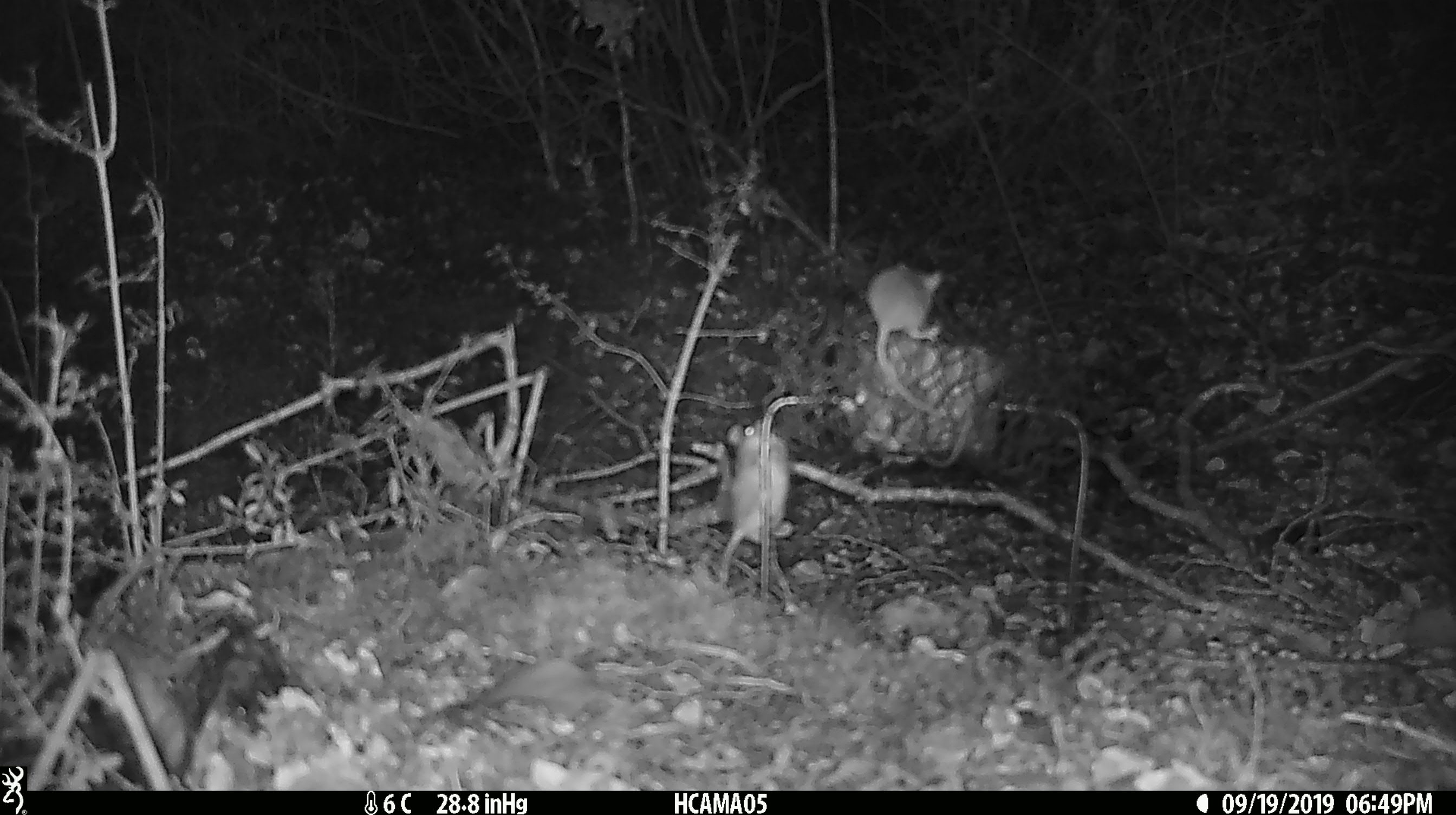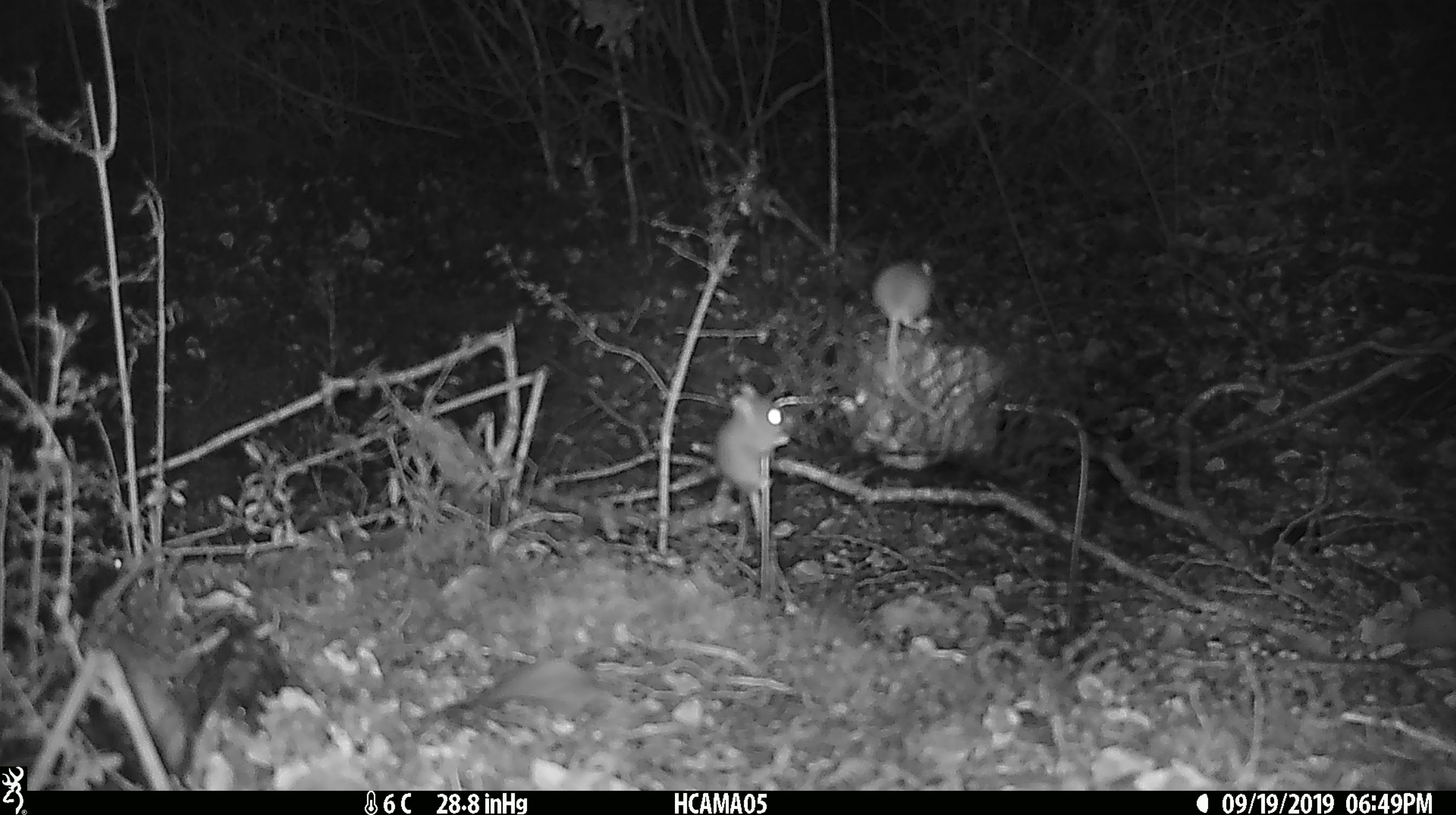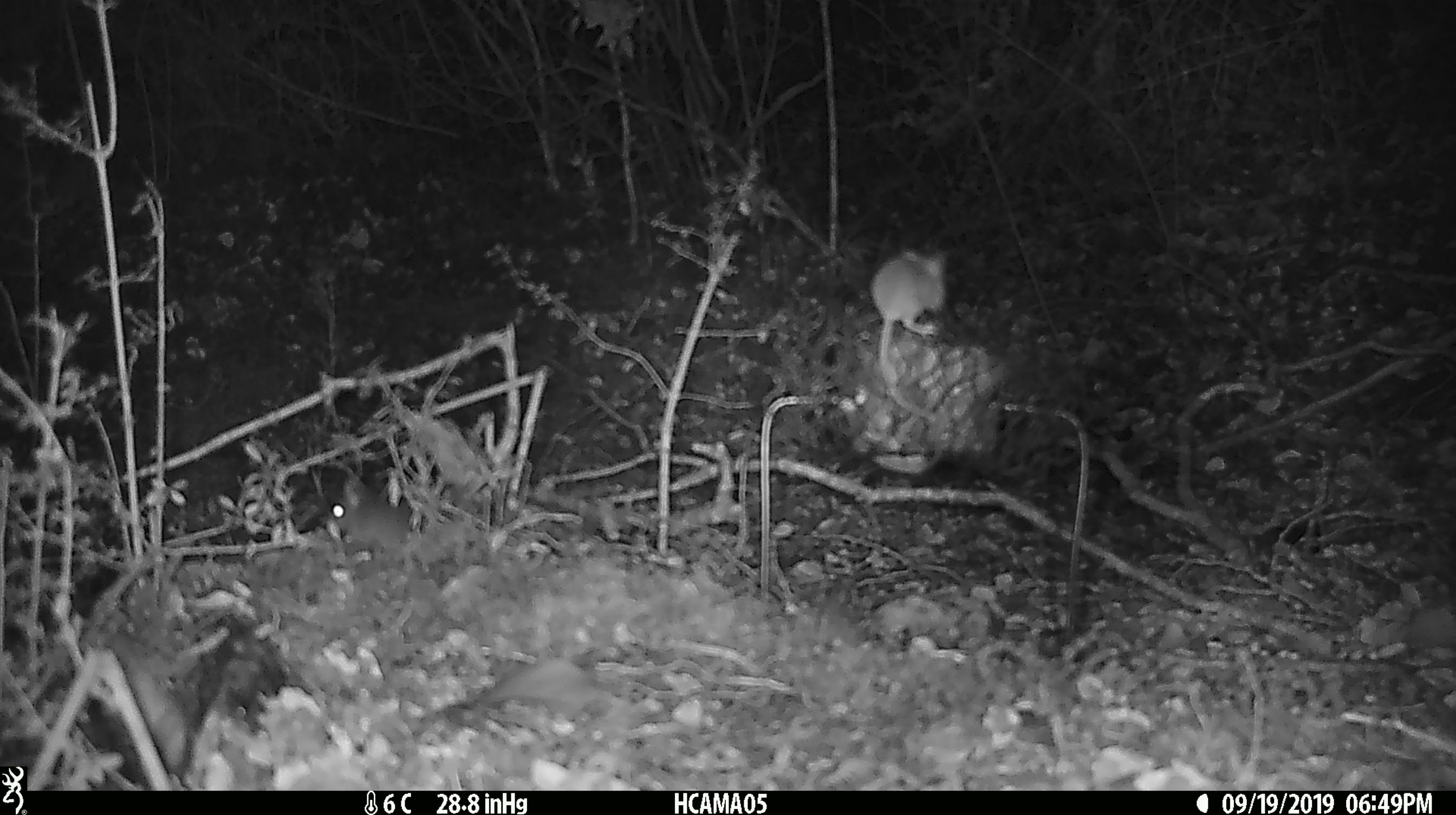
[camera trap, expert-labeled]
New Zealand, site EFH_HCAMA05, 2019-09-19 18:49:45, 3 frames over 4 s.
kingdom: Animalia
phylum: Chordata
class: Mammalia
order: Rodentia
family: Muridae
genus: Mus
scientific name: Mus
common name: mouse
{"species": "mouse (Mus)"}